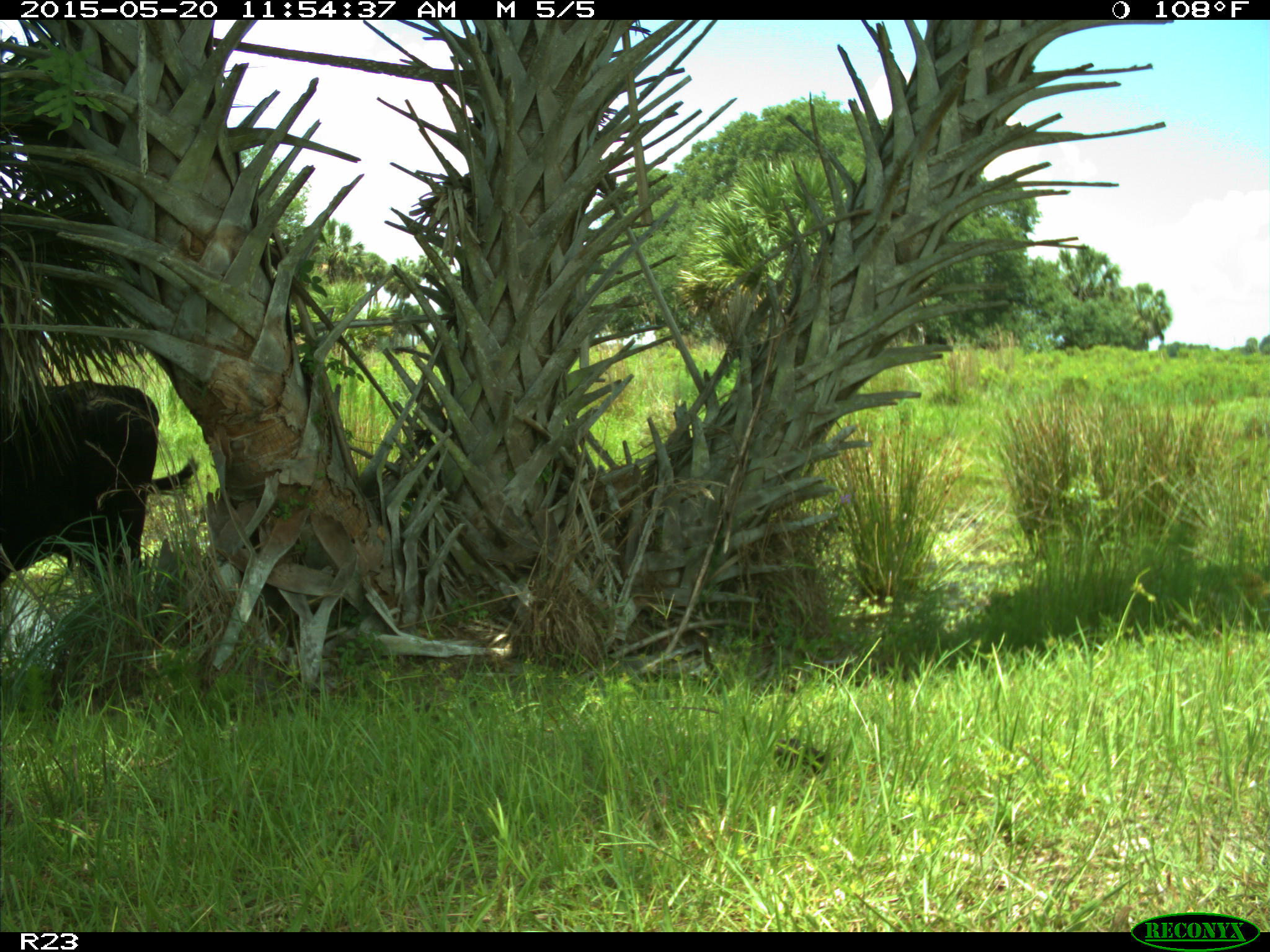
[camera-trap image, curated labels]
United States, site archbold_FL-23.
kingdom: Animalia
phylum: Chordata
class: Mammalia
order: Artiodactyla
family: Suidae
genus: Sus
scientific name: Sus scrofa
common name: wild boar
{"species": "Sus scrofa (wild boar)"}